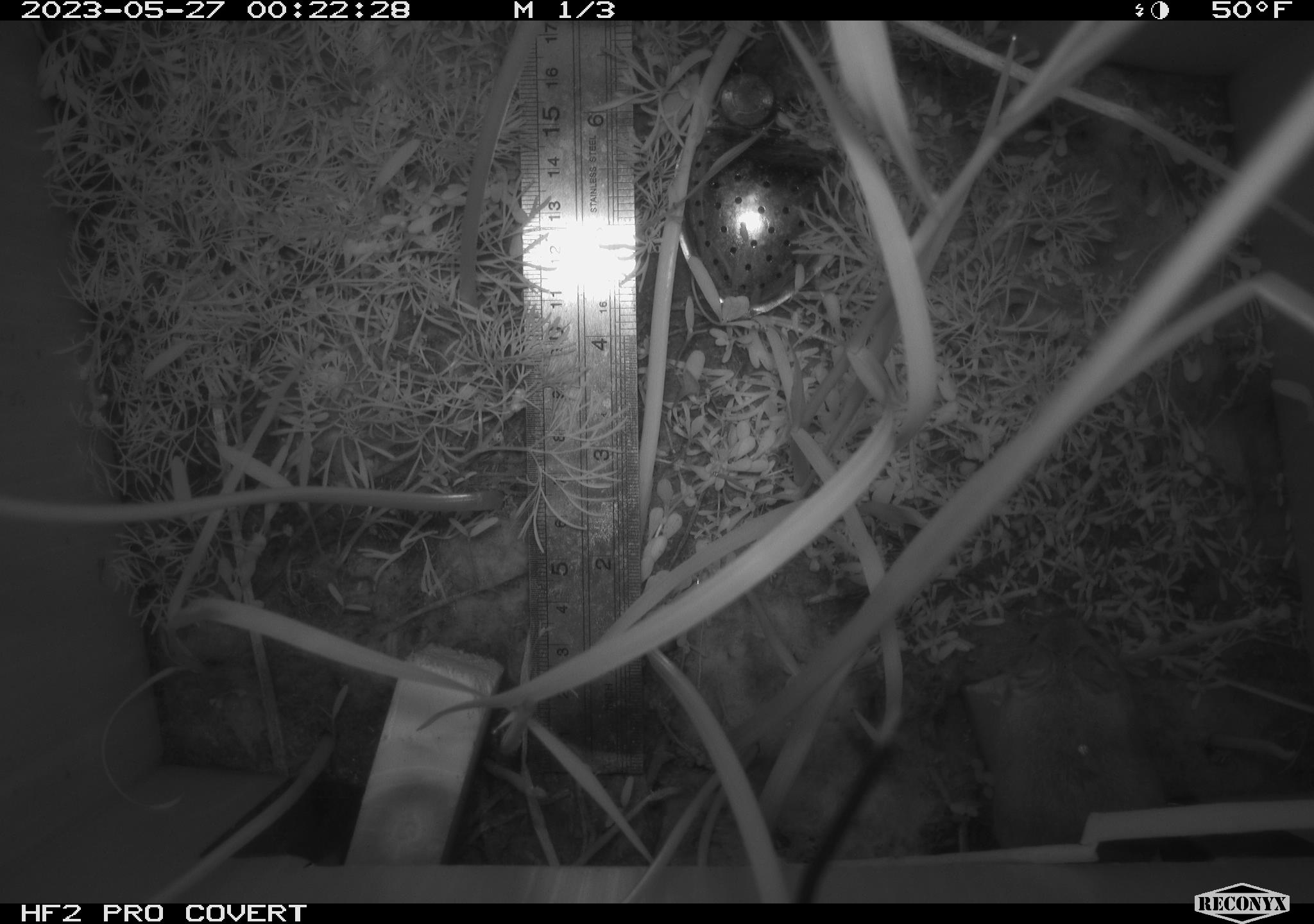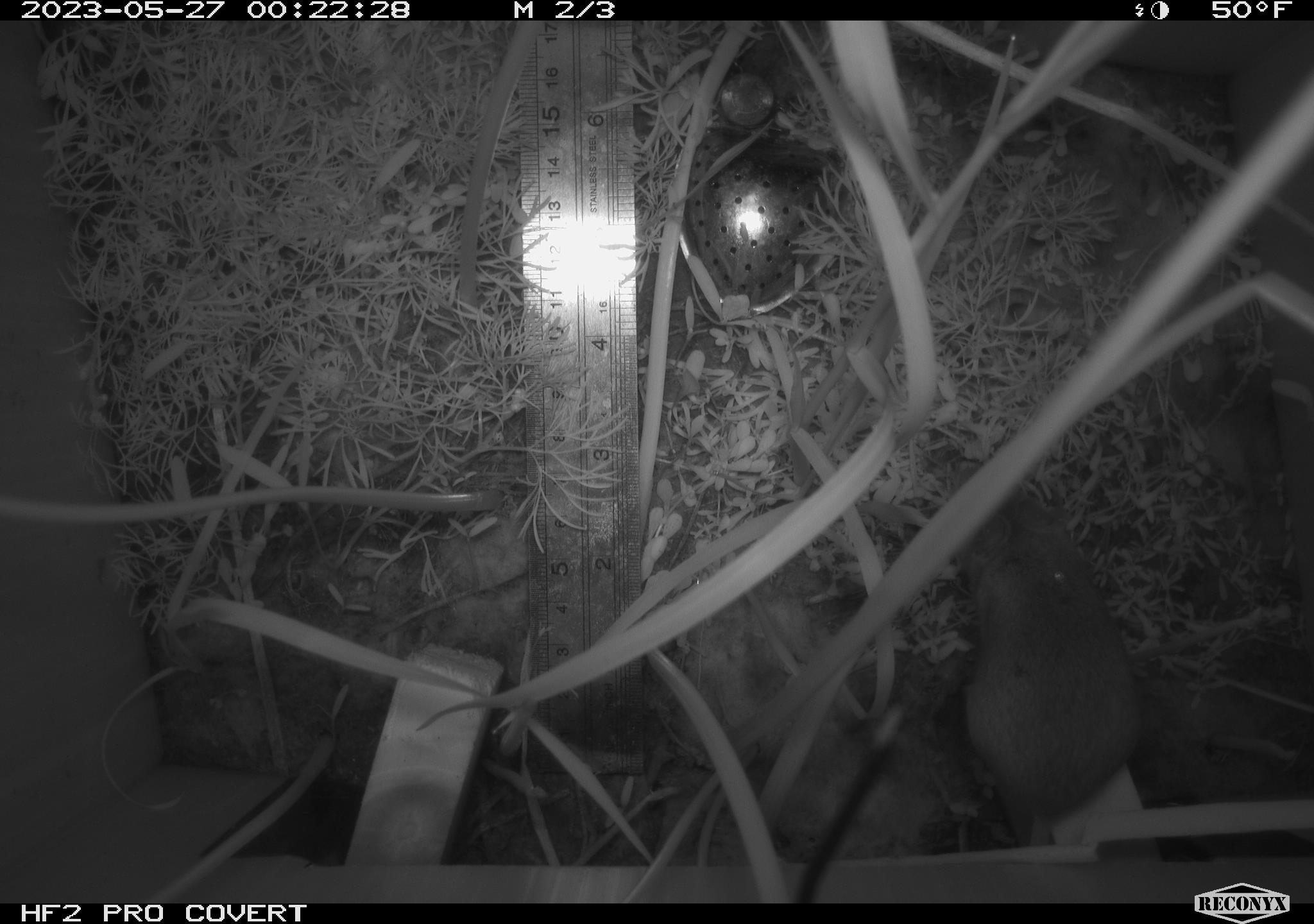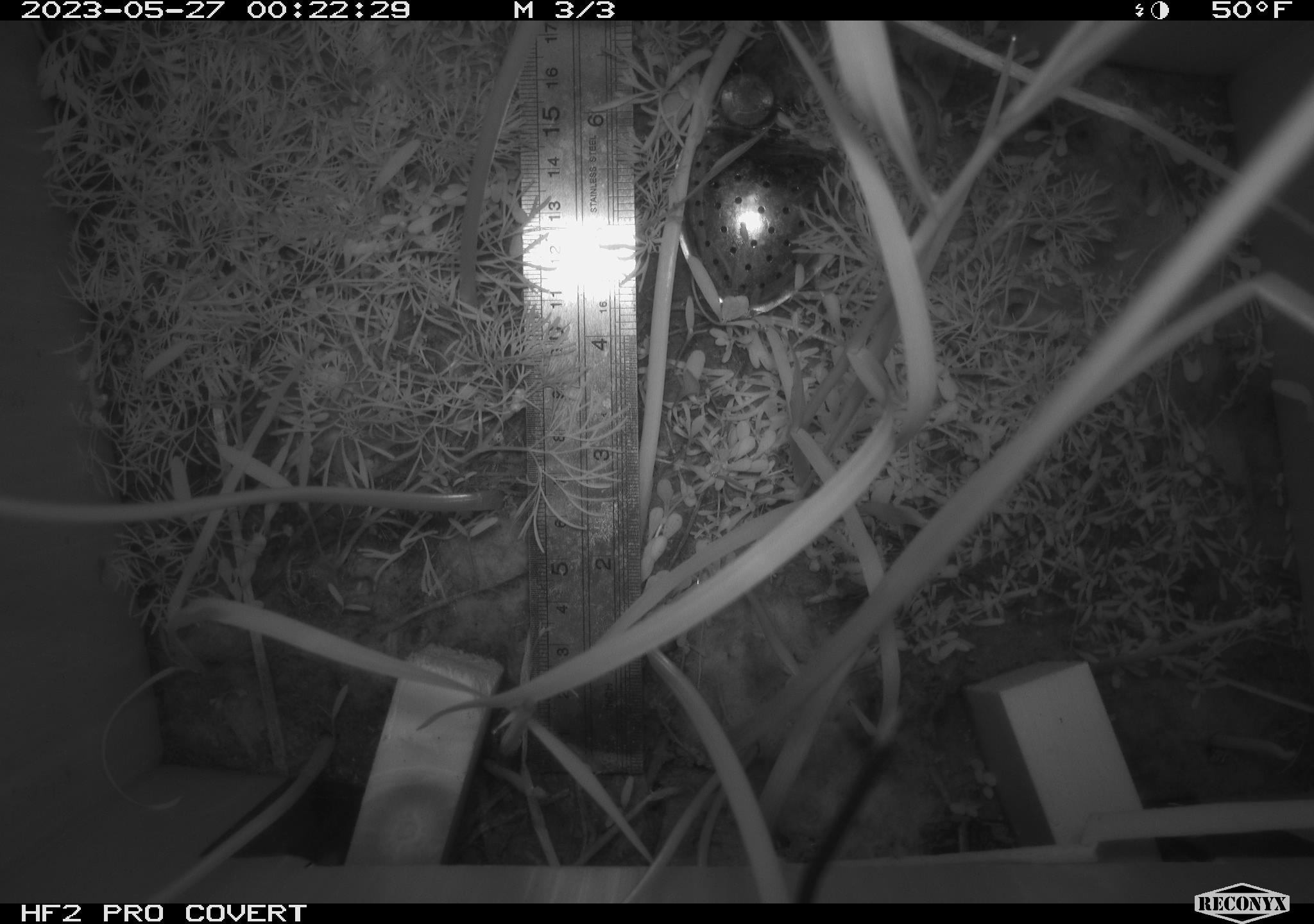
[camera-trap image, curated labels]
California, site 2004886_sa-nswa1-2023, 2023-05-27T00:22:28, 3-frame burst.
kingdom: Animalia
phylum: Chordata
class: Mammalia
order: Rodentia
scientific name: Rodentia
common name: mouse species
Mouse species (Rodentia).